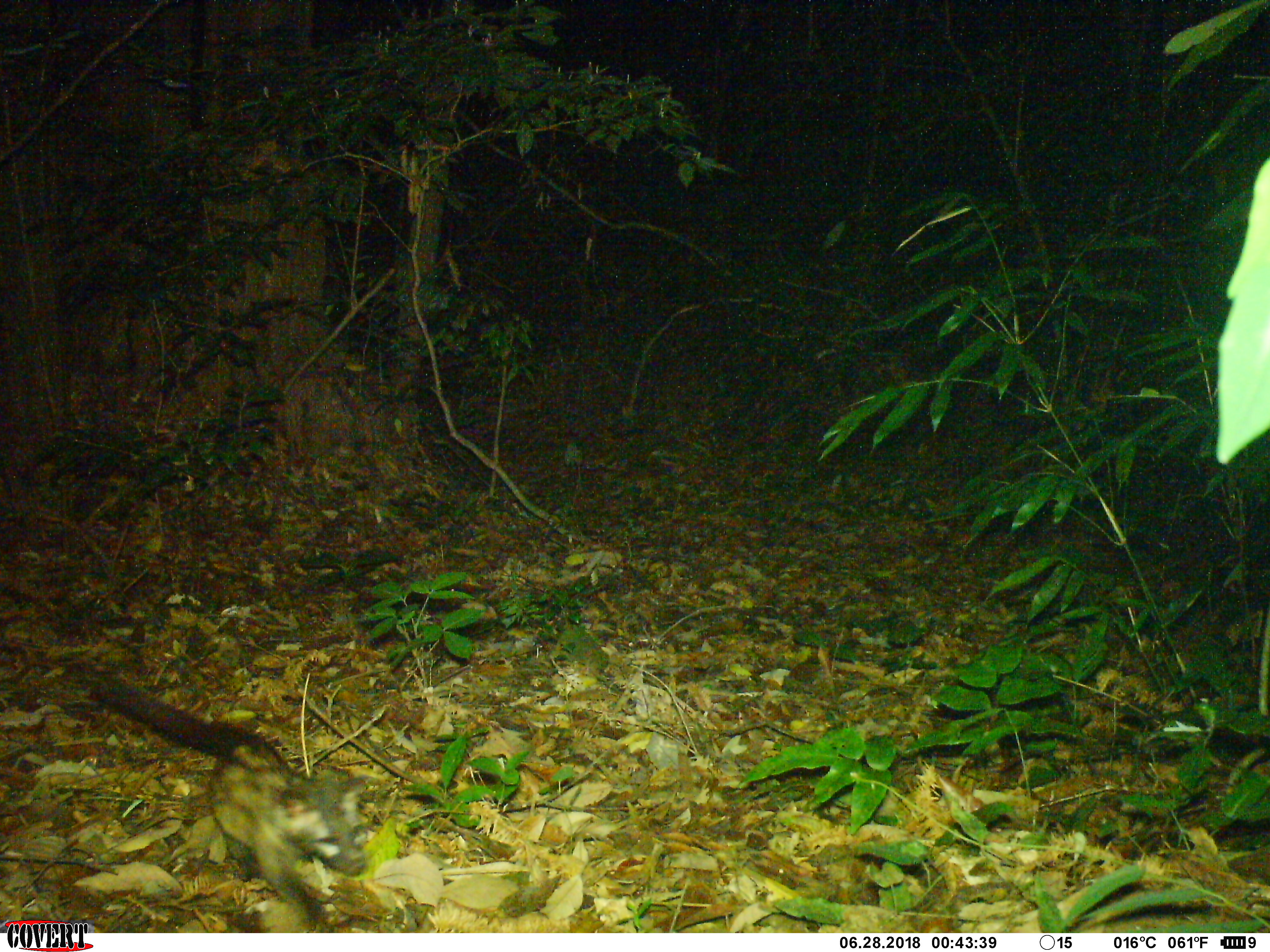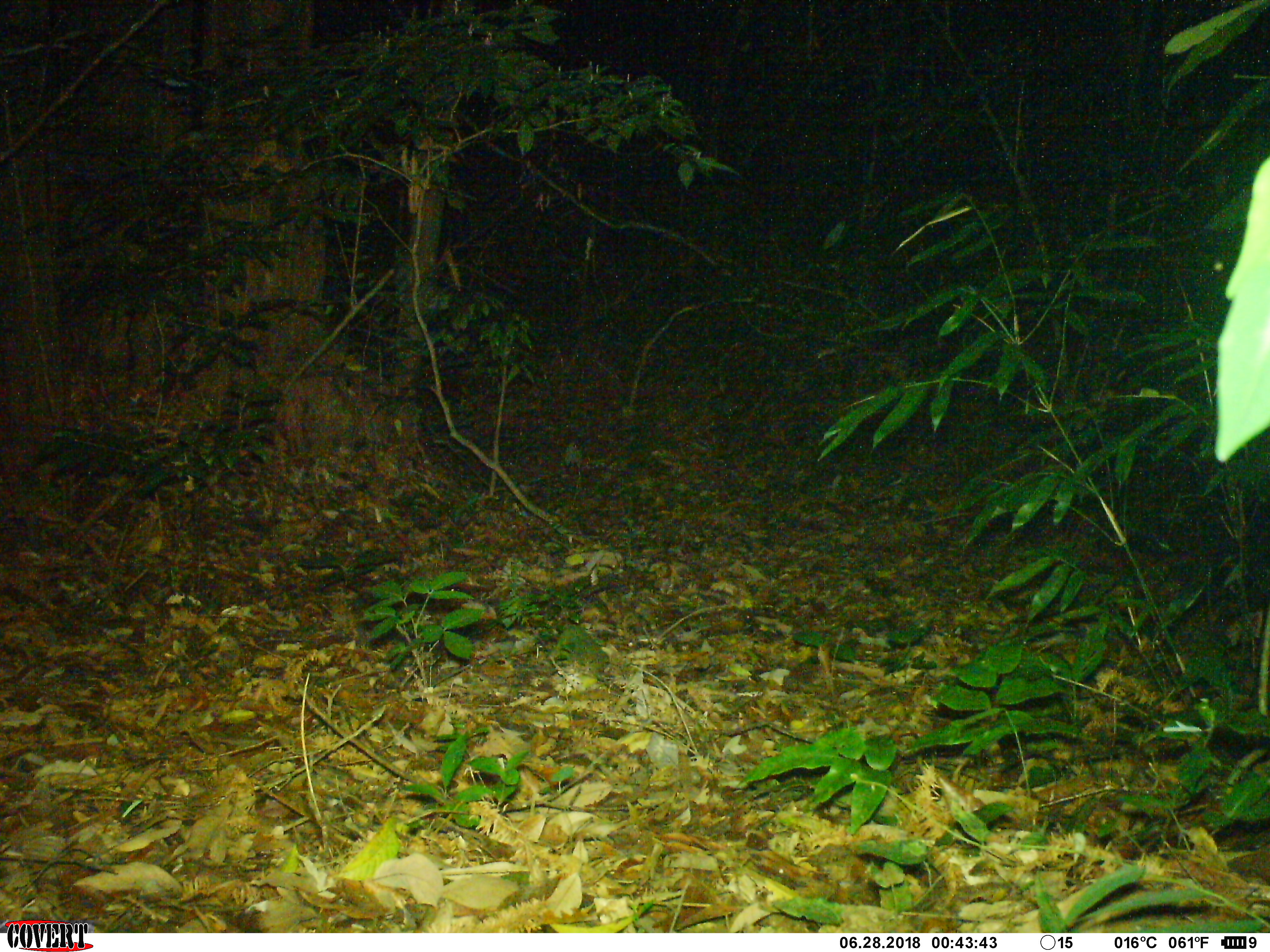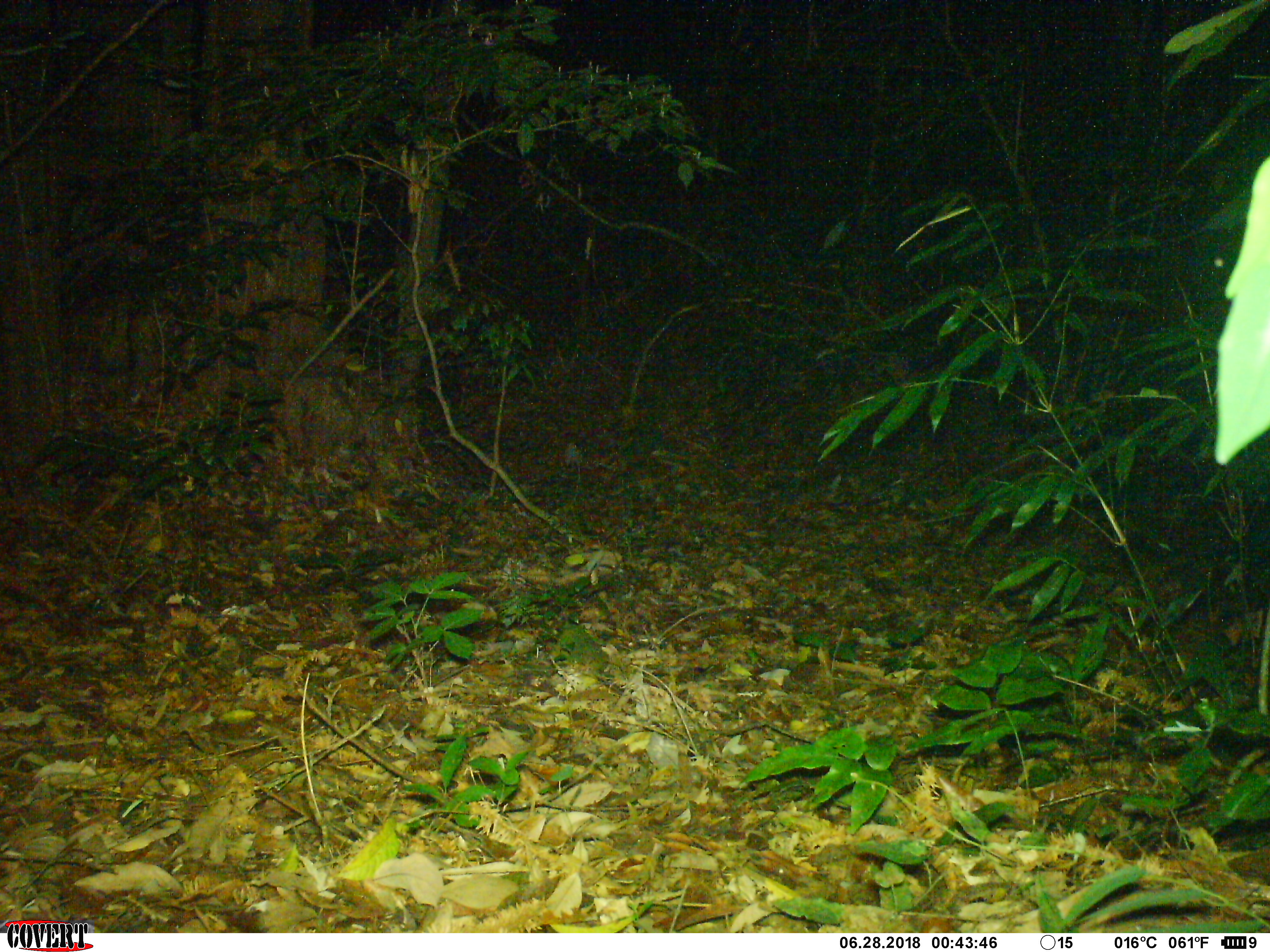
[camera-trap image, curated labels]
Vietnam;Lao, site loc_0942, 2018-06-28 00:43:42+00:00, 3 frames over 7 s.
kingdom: Animalia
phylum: Chordata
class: Mammalia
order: Carnivora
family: Viverridae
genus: Paradoxurus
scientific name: Paradoxurus hermaphroditus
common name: common palm civet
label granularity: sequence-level